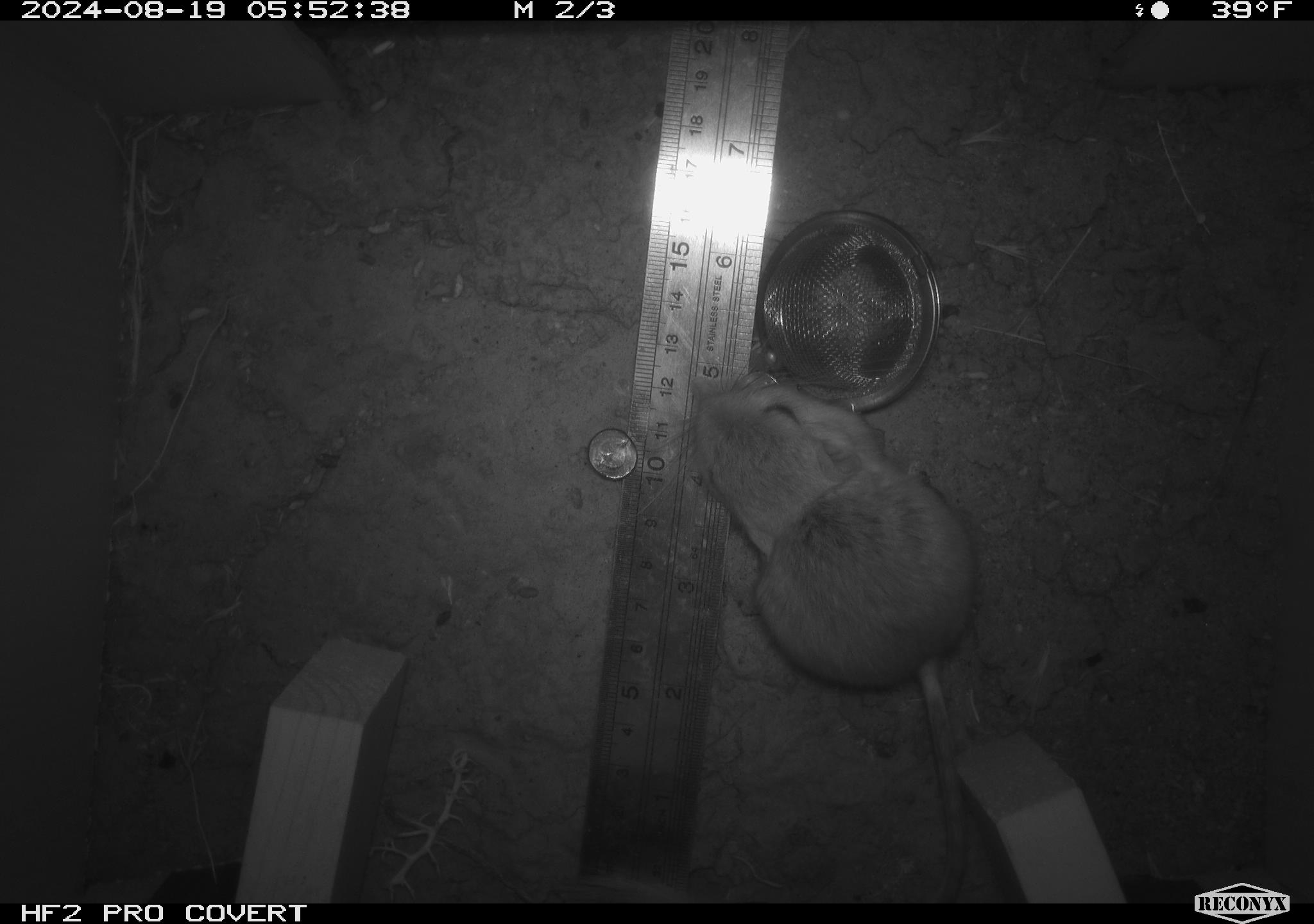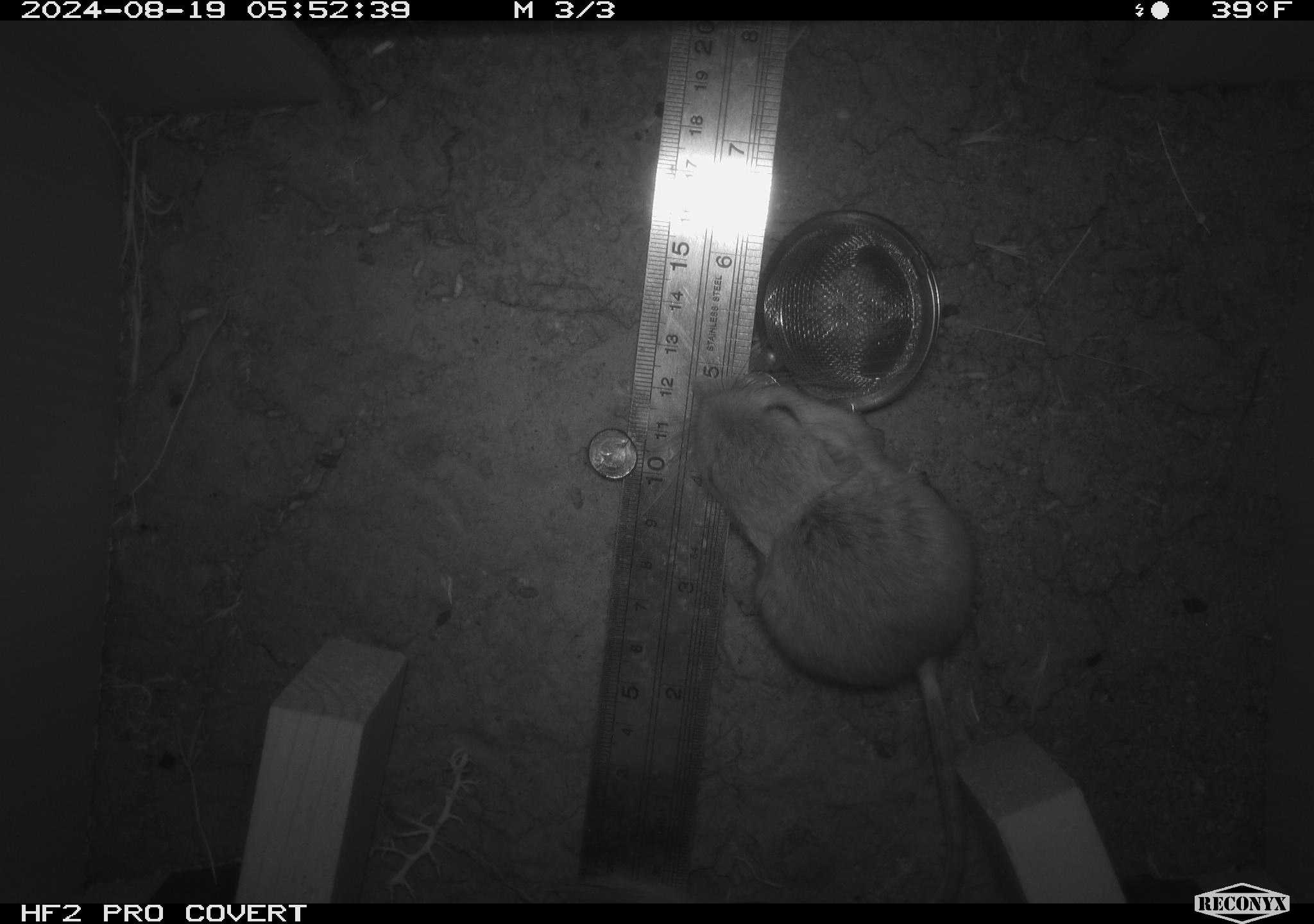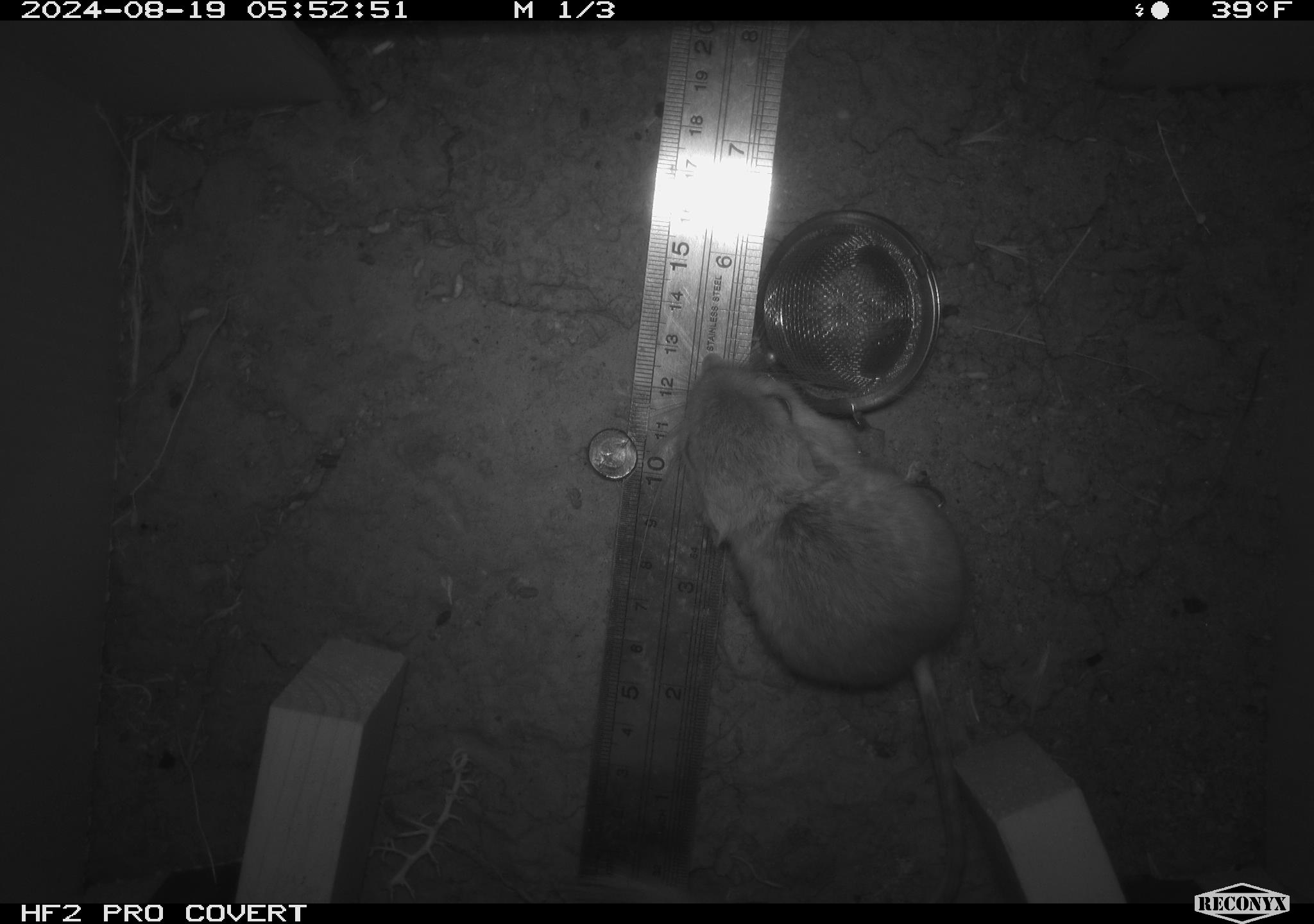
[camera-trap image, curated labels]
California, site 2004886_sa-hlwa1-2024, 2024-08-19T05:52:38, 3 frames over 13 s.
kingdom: Animalia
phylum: Chordata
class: Mammalia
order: Rodentia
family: Heteromyidae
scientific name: Heteromyidae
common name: kangaroo rats and pocket mice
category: heteromyidae family